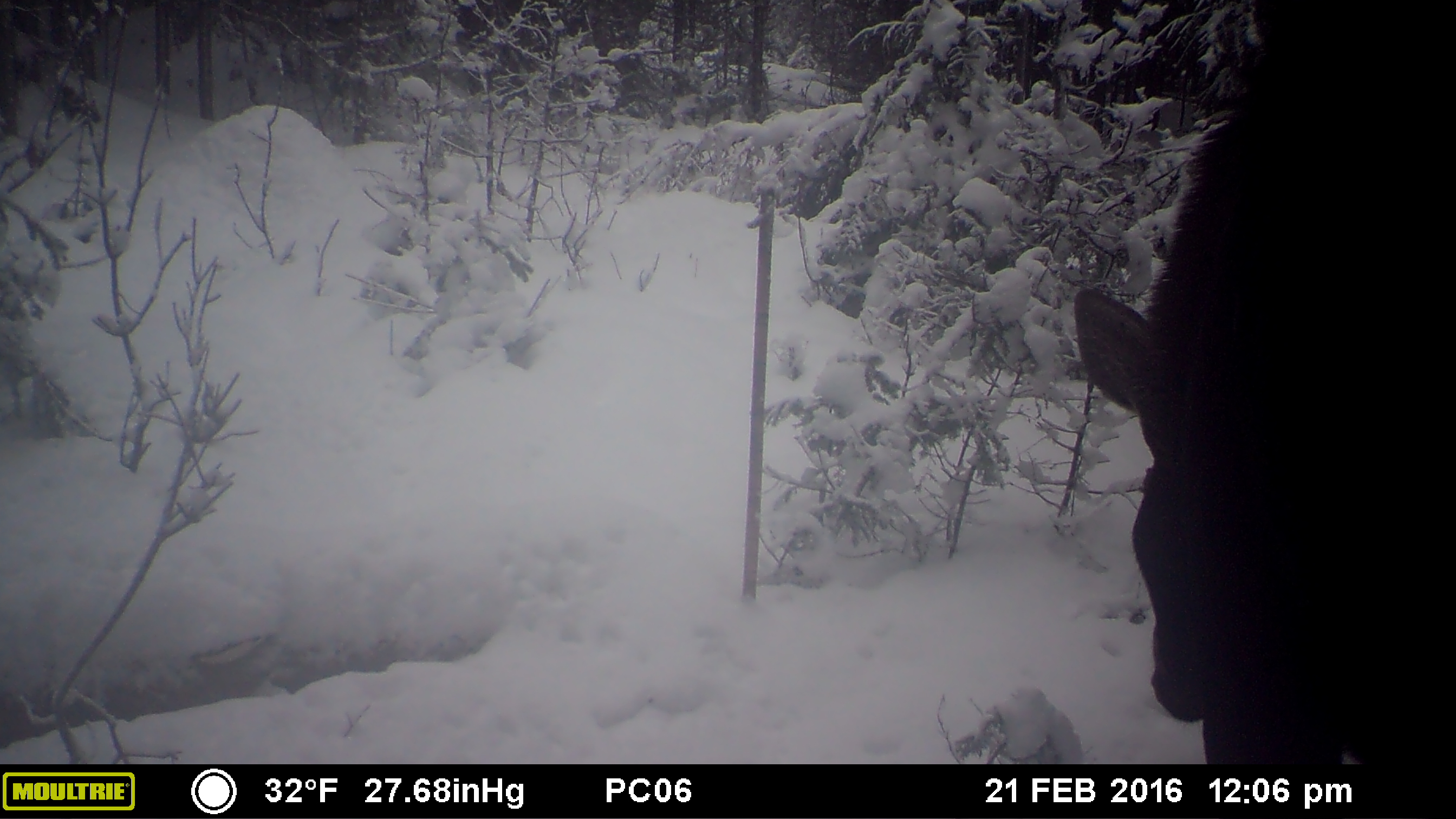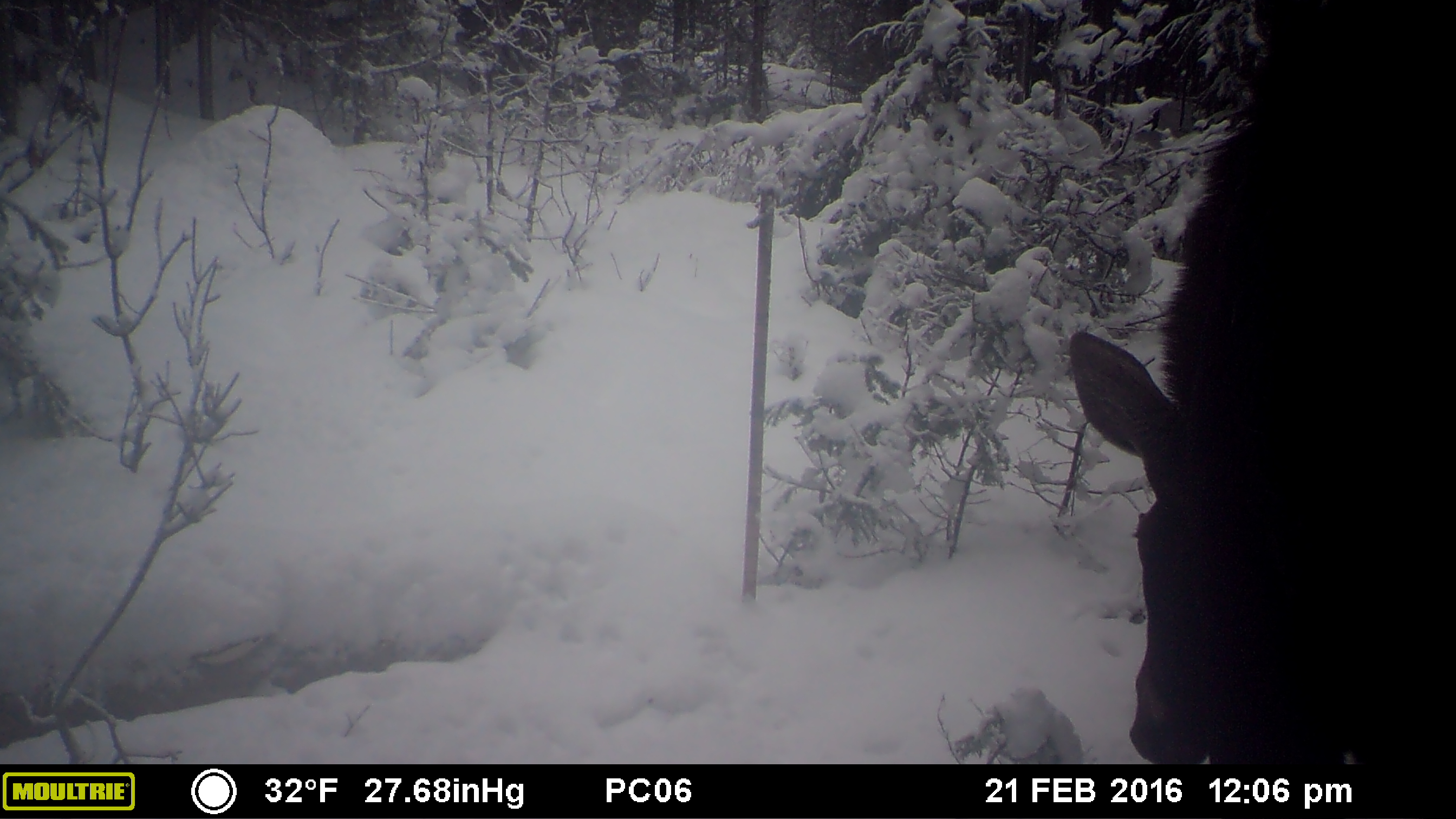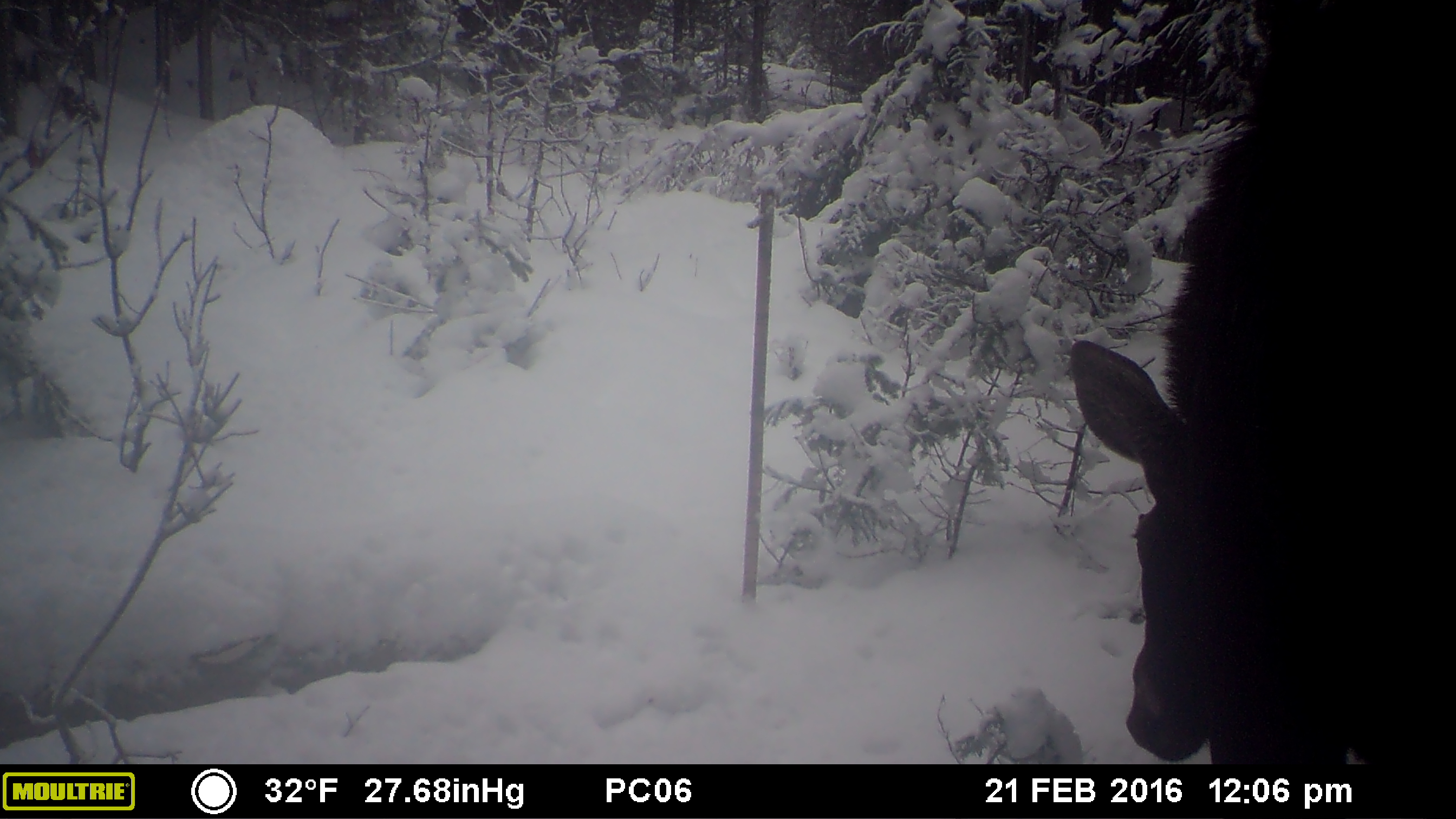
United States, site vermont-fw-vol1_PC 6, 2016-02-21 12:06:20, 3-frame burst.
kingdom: Animalia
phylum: Chordata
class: Mammalia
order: Artiodactyla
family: Cervidae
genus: Alces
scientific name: Alces alces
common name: moose